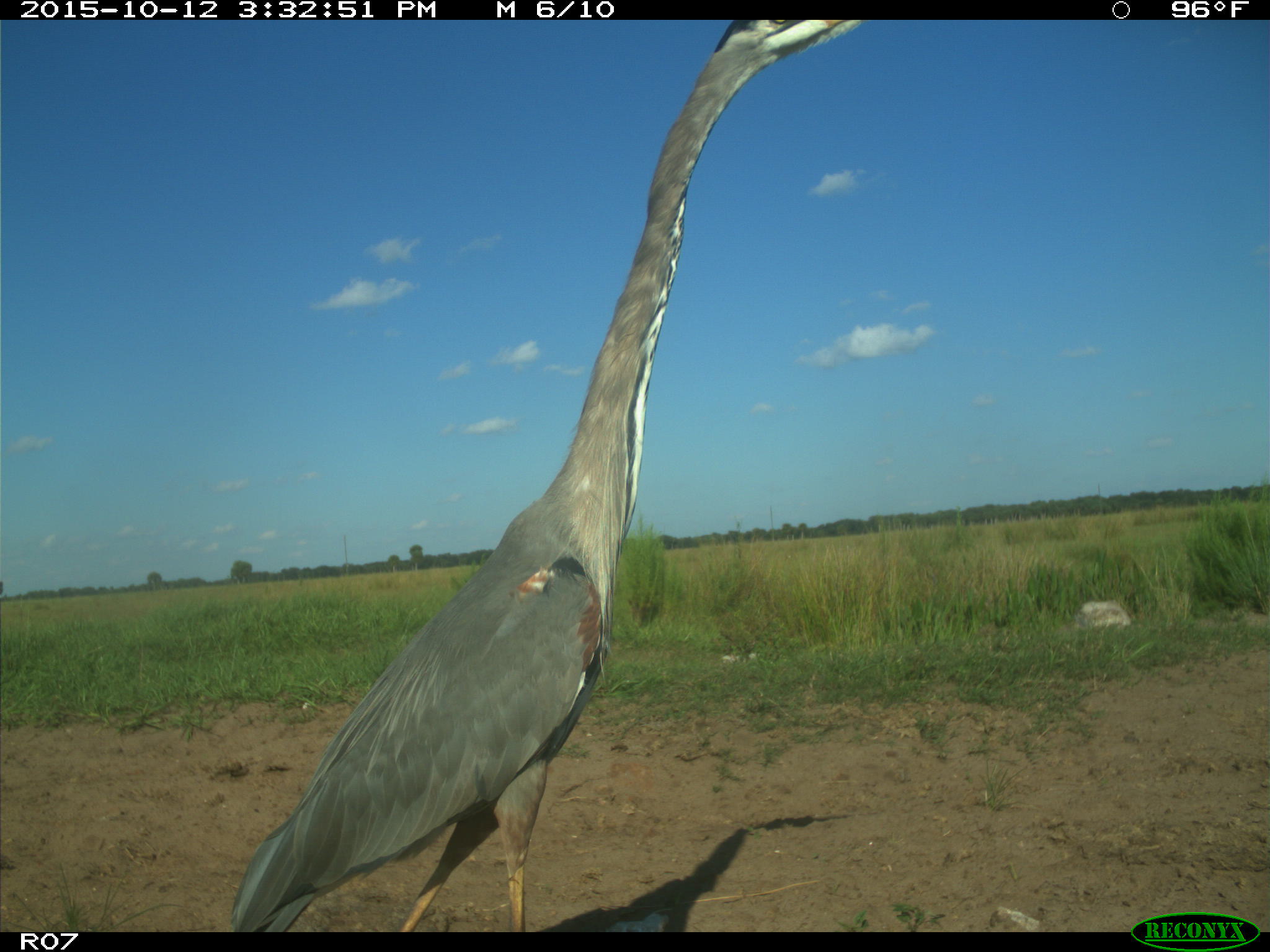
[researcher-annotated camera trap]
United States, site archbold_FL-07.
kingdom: Animalia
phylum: Chordata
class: Aves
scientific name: Aves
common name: birds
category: unidentified bird